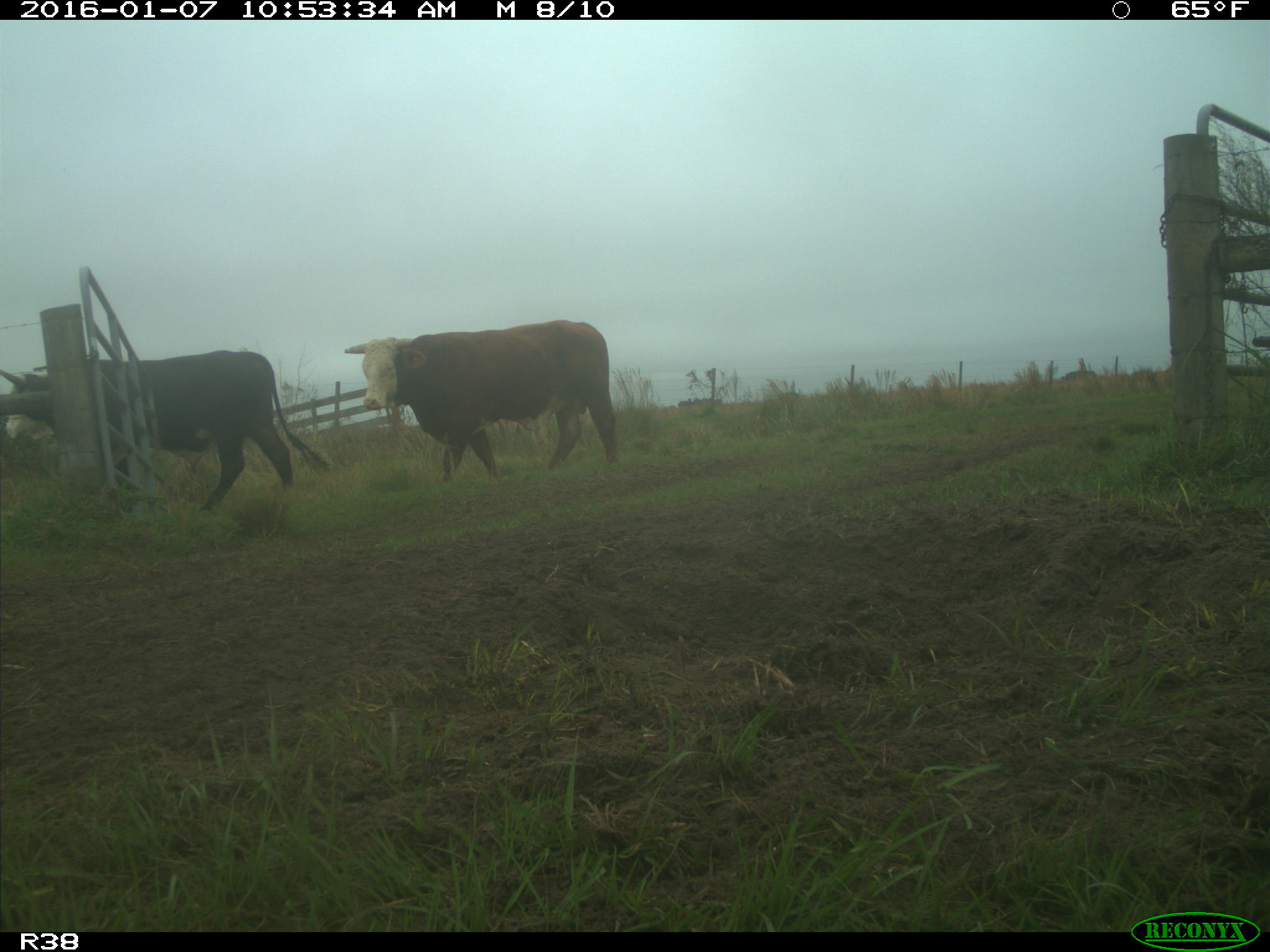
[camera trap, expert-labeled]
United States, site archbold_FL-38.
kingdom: Animalia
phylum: Chordata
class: Mammalia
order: Artiodactyla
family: Bovidae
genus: Bos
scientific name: Bos taurus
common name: domestic cow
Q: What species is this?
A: Bos taurus (domestic cow).